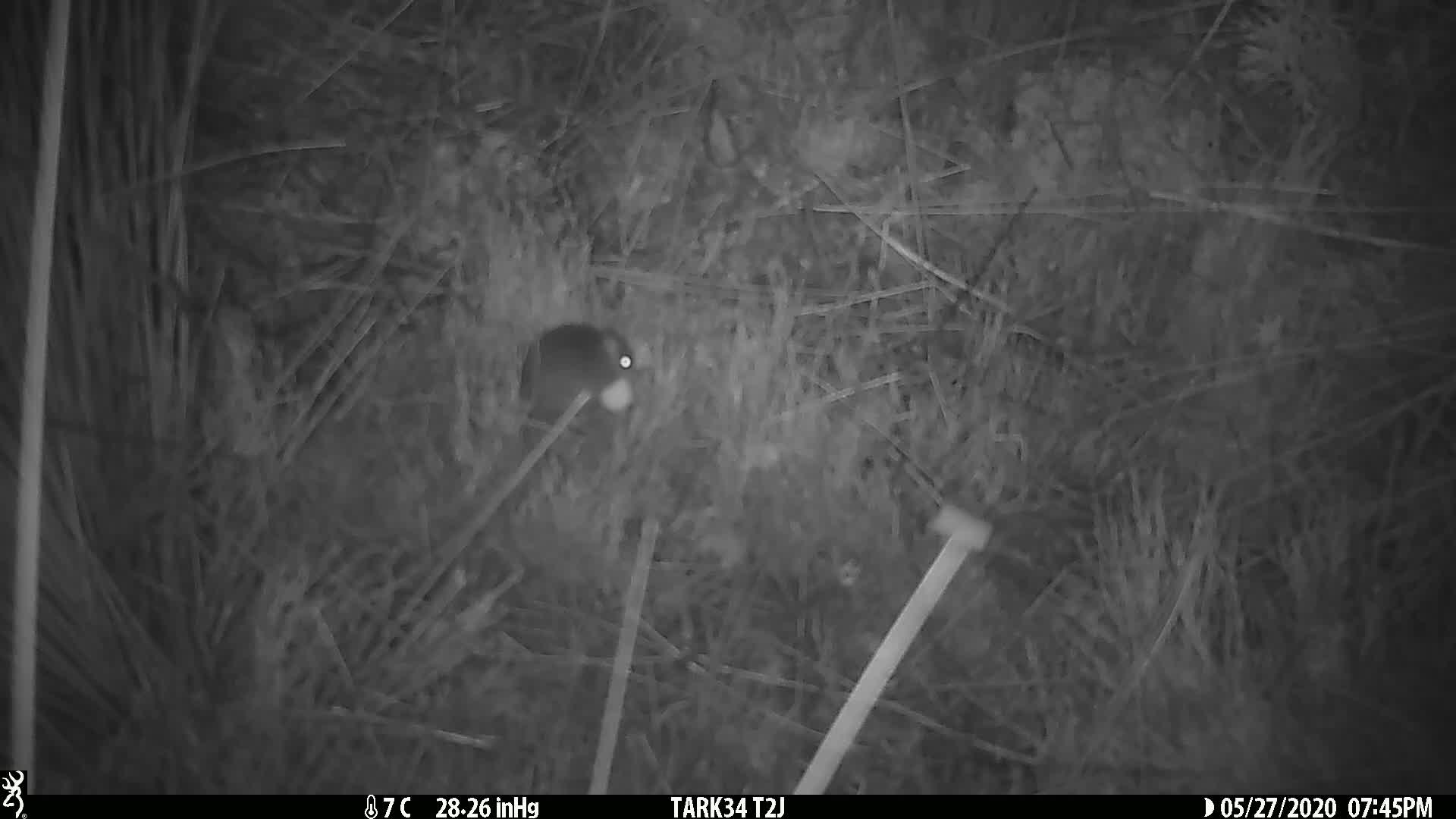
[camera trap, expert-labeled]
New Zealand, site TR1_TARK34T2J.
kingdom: Animalia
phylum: Chordata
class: Mammalia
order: Rodentia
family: Muridae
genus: Mus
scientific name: Mus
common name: mouse